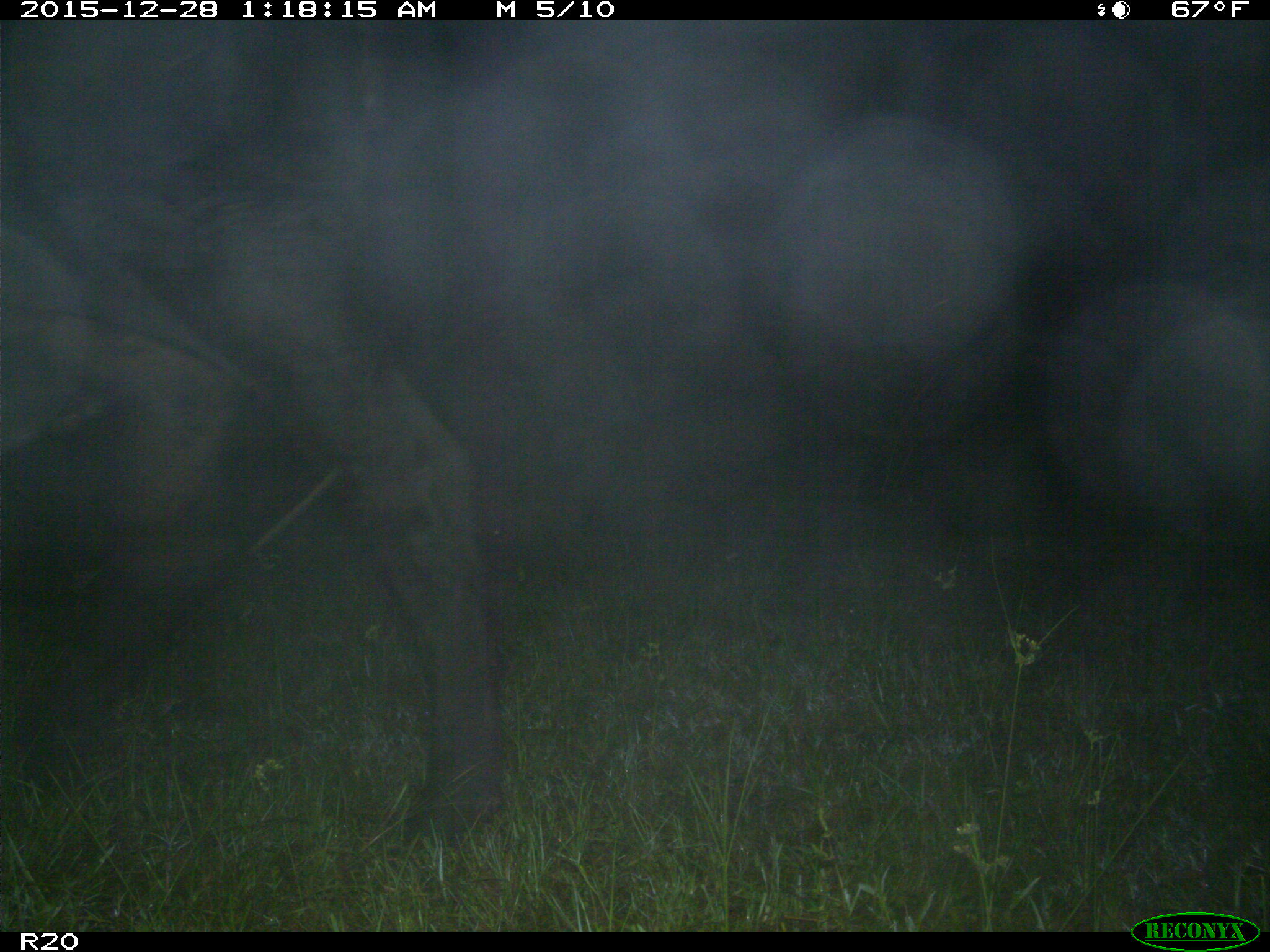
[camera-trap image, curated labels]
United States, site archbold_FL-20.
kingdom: Animalia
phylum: Chordata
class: Mammalia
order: Artiodactyla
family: Bovidae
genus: Bos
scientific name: Bos taurus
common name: domestic cow